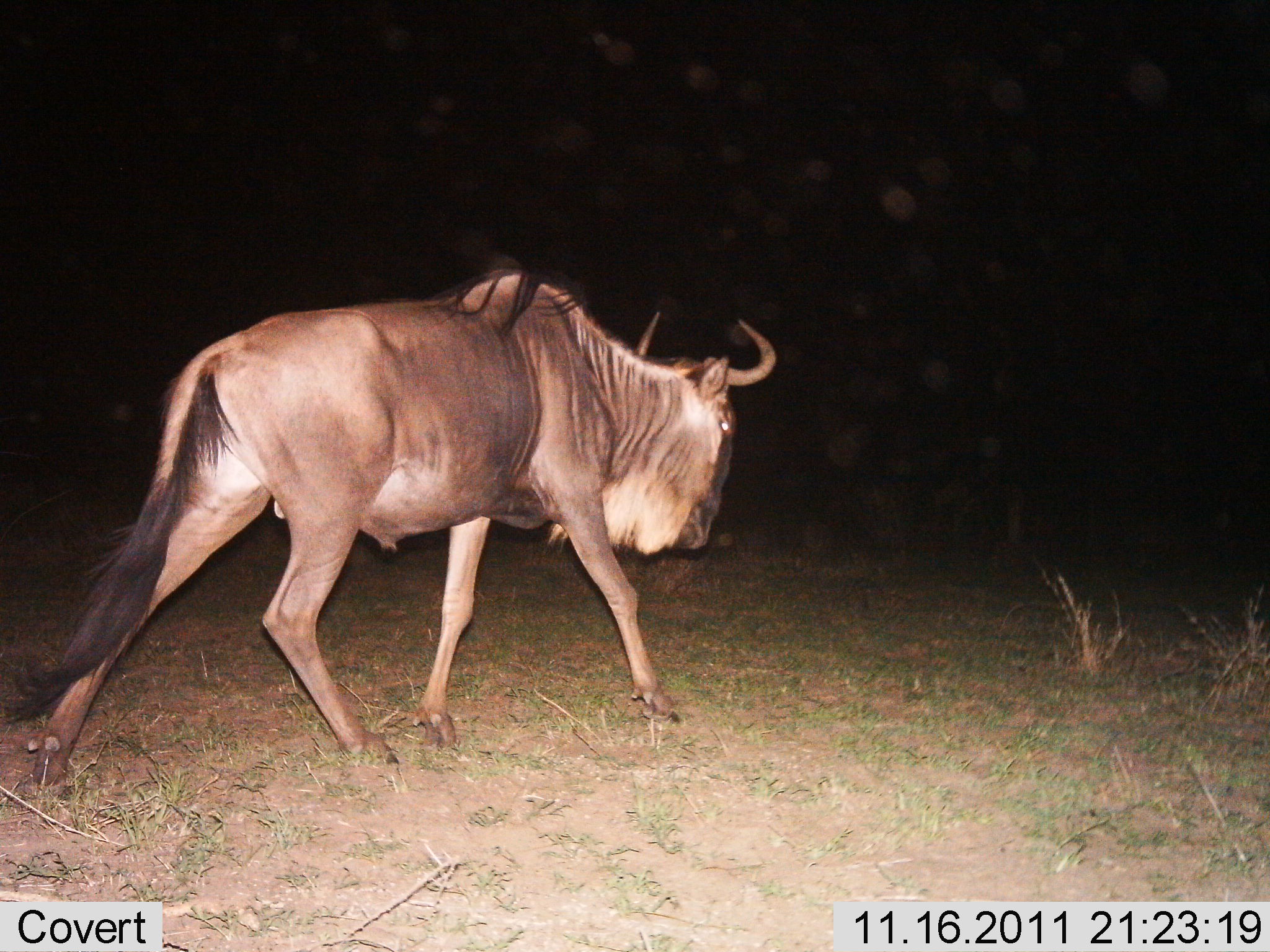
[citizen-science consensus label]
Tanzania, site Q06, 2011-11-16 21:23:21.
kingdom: Animalia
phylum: Chordata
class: Mammalia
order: Artiodactyla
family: Bovidae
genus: Connochaetes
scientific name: Connochaetes taurinus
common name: blue wildebeest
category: wildebeest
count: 1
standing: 0%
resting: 0%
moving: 100%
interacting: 8%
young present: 0%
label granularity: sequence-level